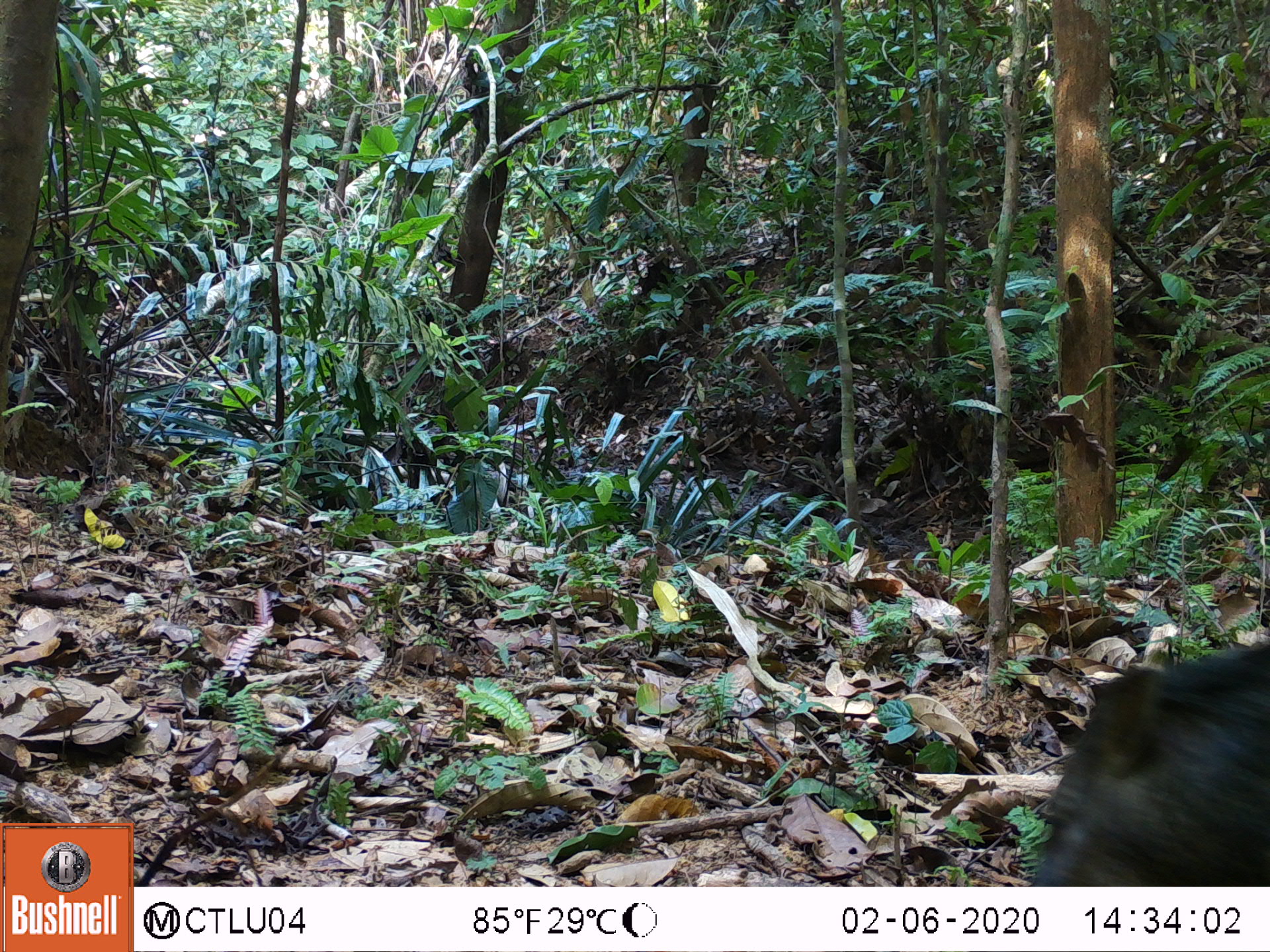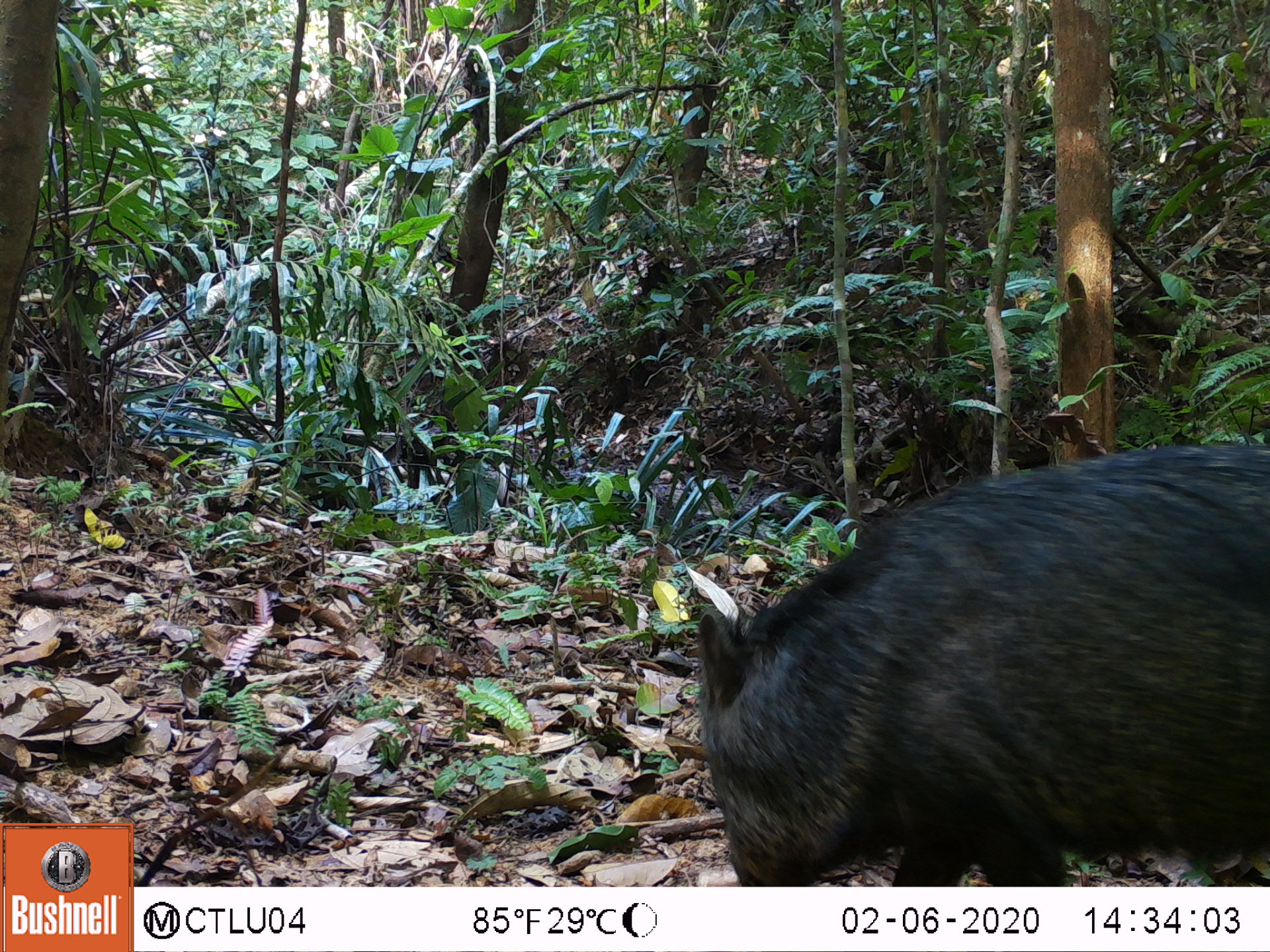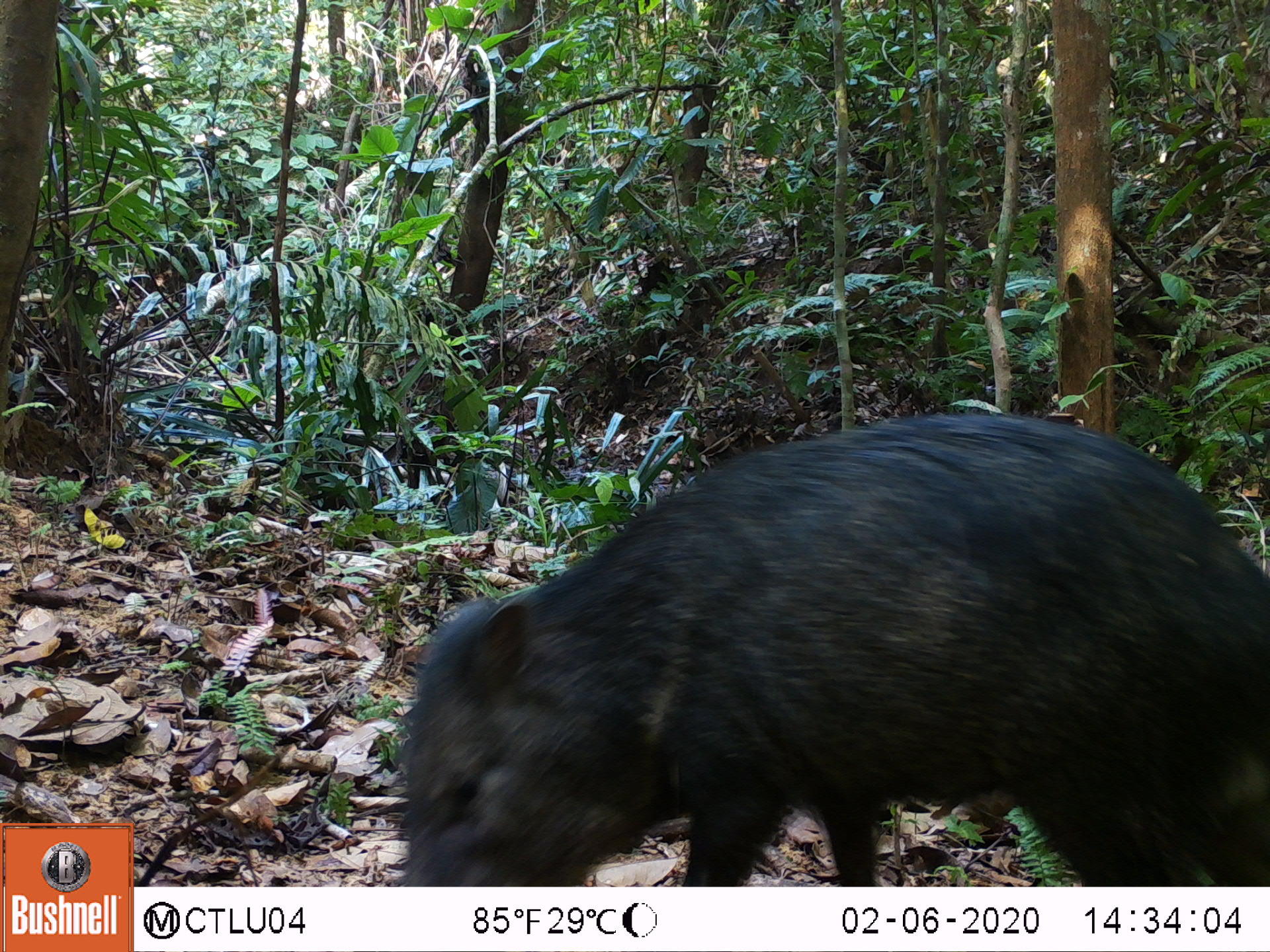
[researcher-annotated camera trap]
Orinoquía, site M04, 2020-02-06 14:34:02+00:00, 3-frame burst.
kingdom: Animalia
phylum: Chordata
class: Mammalia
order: Artiodactyla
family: Tayassuidae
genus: Pecari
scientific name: Pecari tajacu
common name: collared peccary